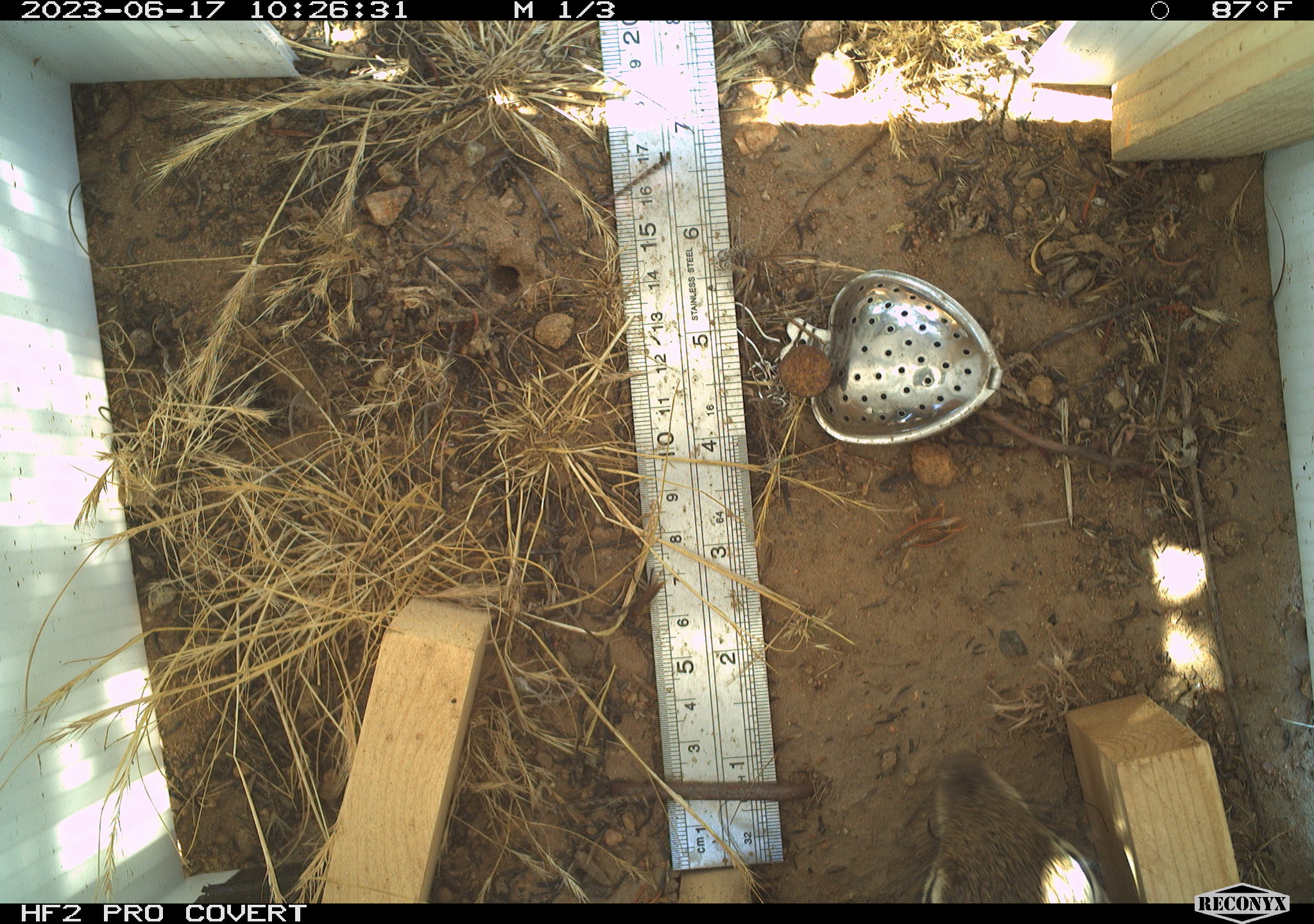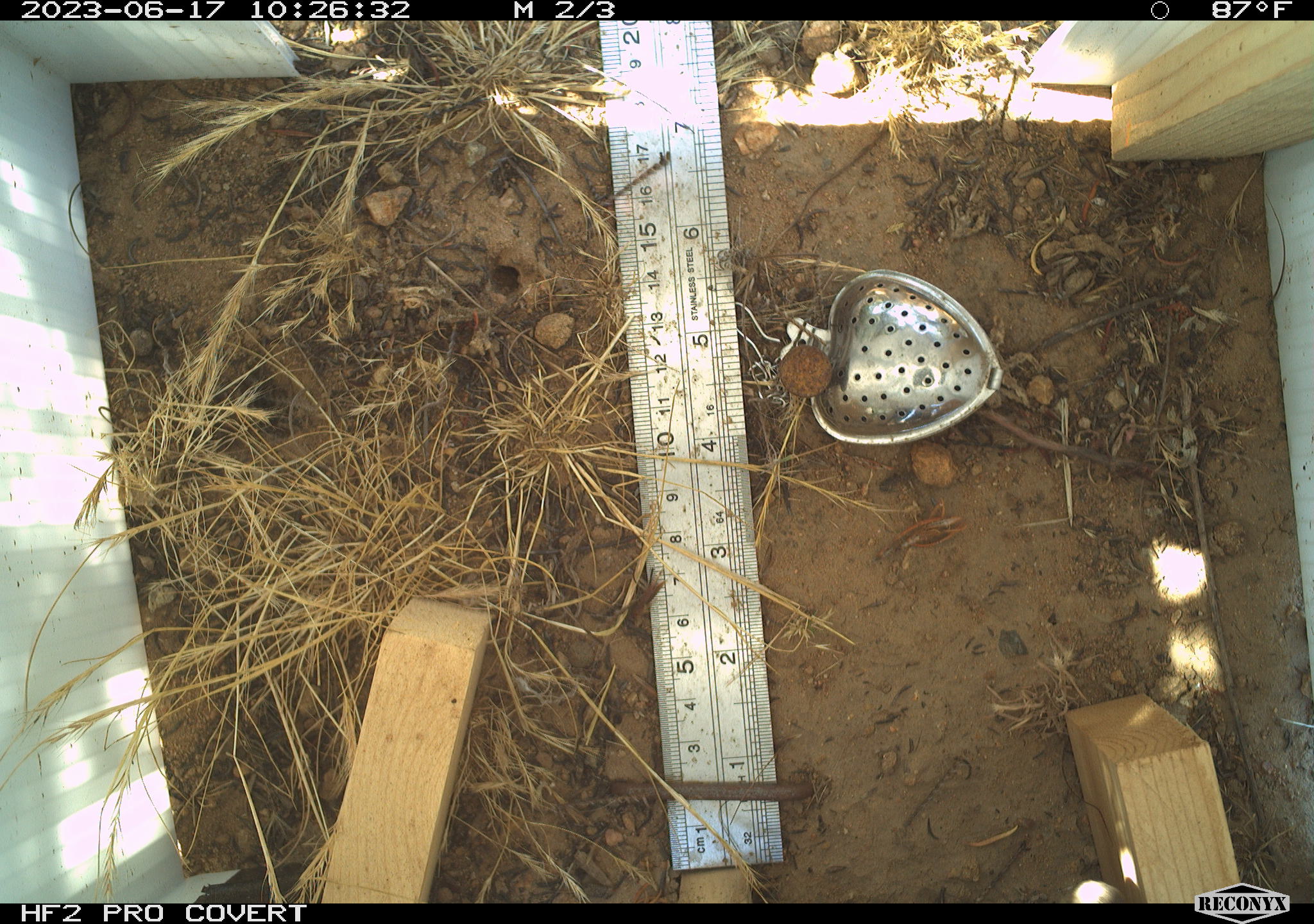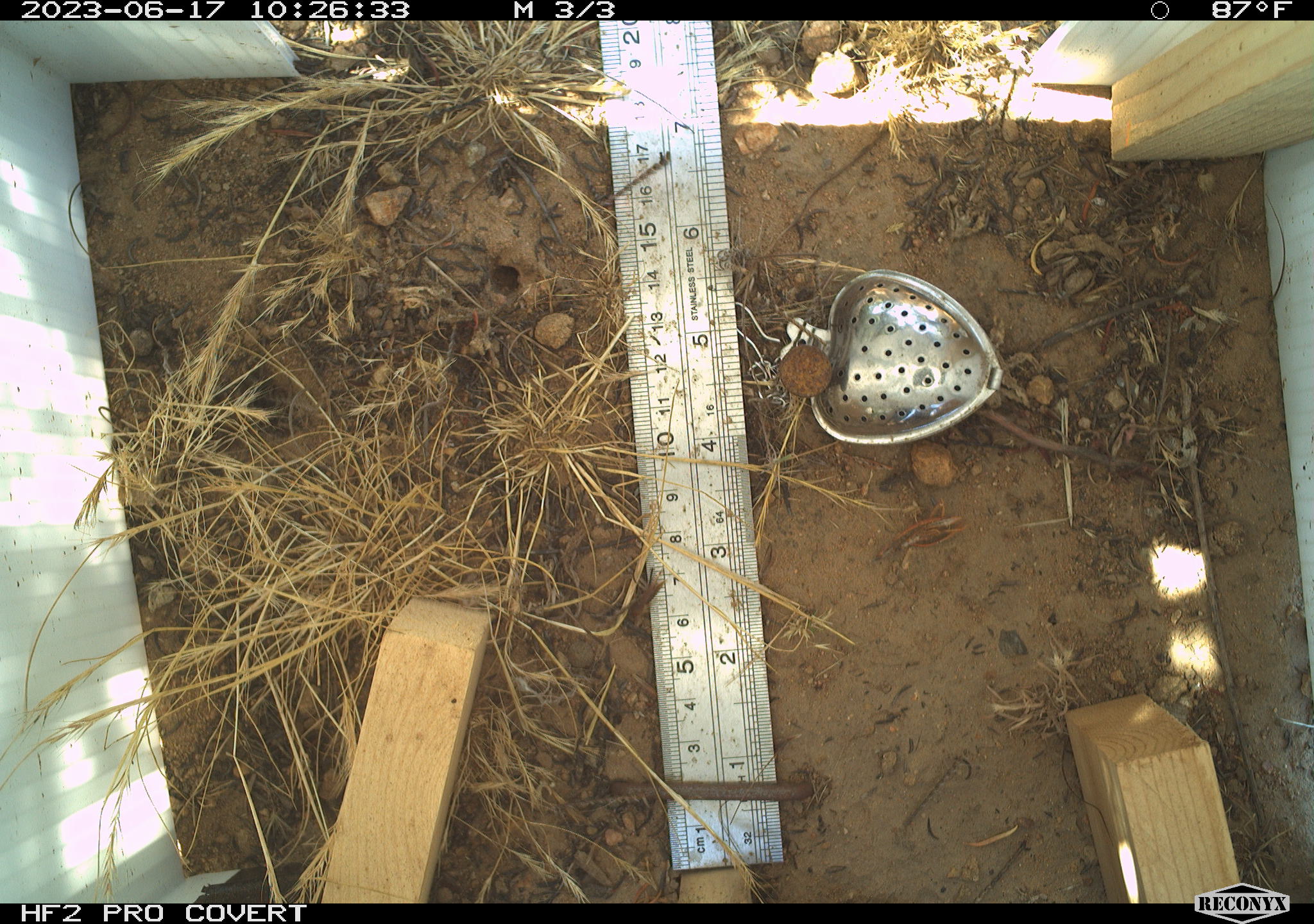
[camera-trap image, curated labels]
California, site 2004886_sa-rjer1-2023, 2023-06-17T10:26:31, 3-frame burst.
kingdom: Animalia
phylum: Chordata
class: Mammalia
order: Rodentia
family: Sciuridae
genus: Otospermophilus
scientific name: Otospermophilus beecheyi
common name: california ground squirrel